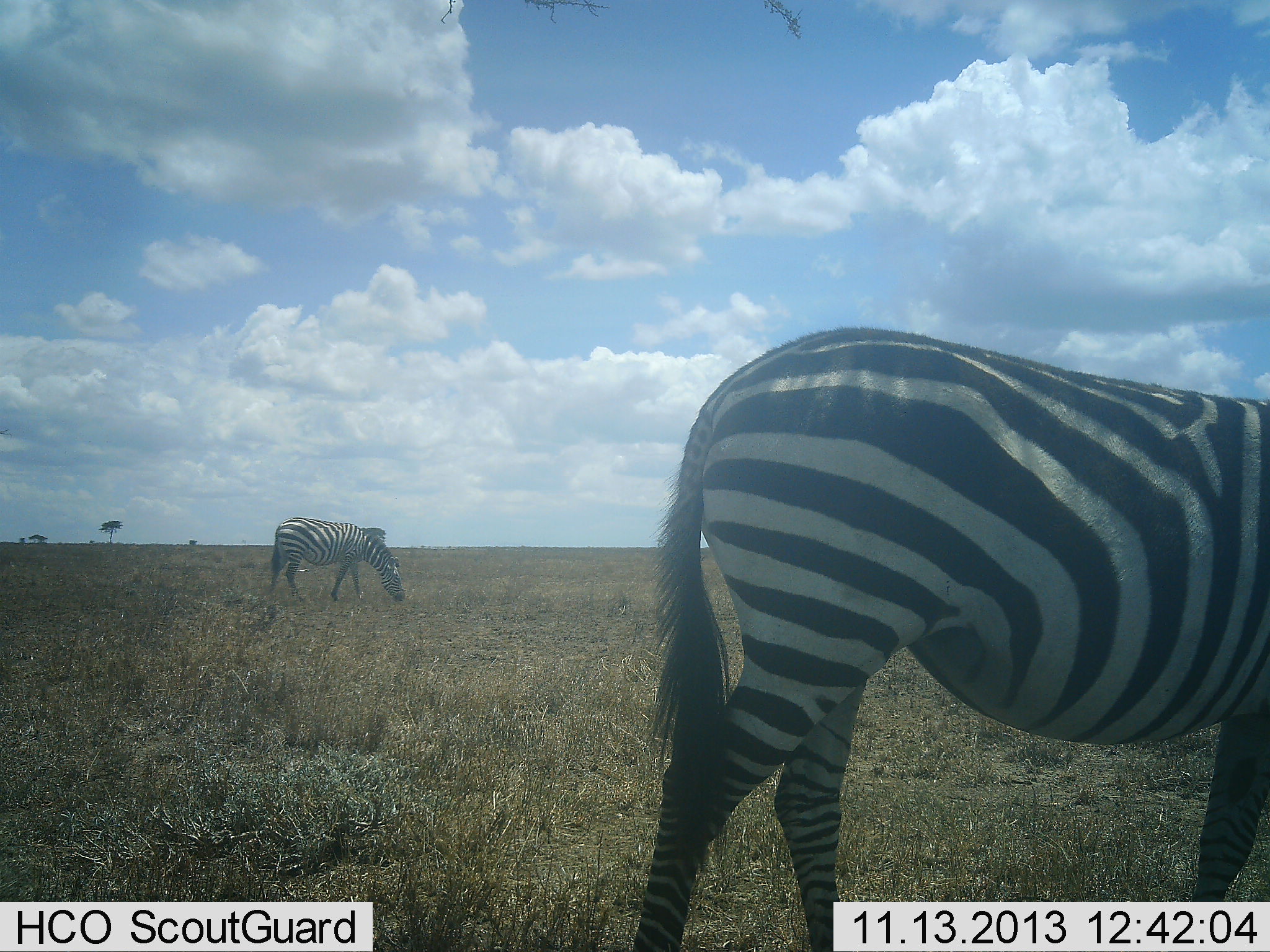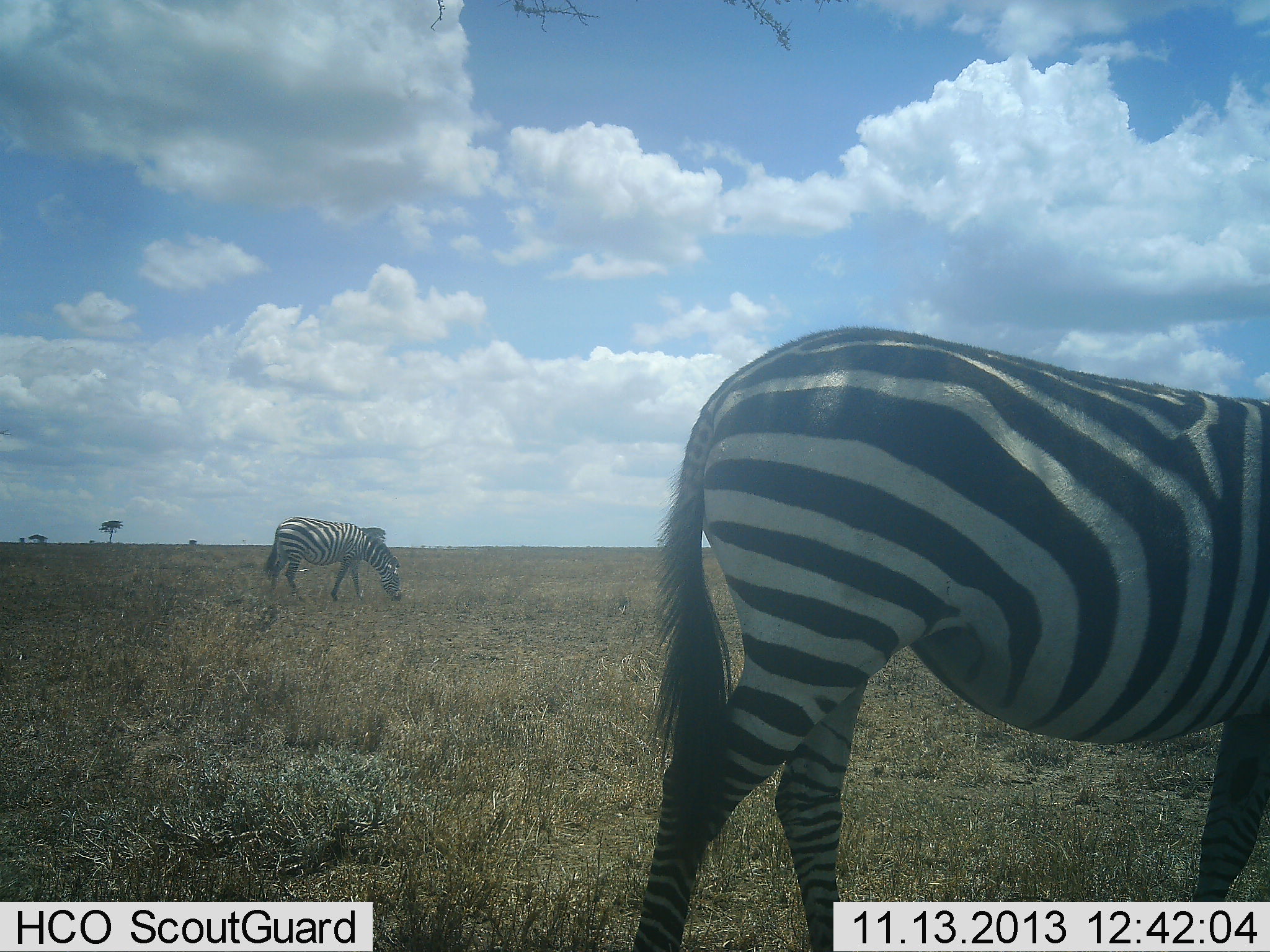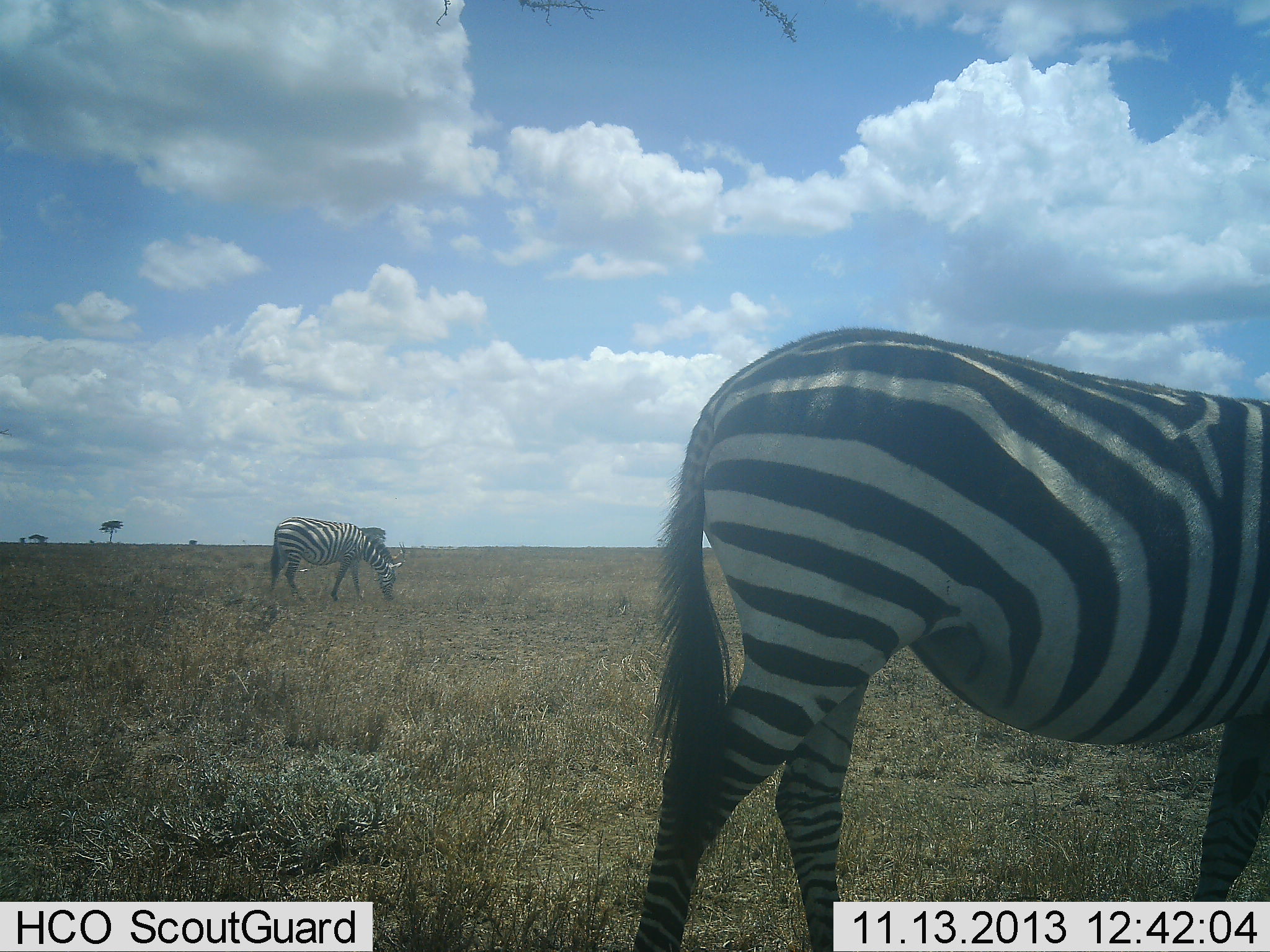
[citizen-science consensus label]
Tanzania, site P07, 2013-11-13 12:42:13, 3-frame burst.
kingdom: Animalia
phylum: Chordata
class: Mammalia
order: Perissodactyla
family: Equidae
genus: Equus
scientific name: Equus quagga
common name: plains zebra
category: zebra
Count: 2.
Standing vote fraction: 33%.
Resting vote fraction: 0%.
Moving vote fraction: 3%.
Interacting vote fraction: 0%.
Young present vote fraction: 0%.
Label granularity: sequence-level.